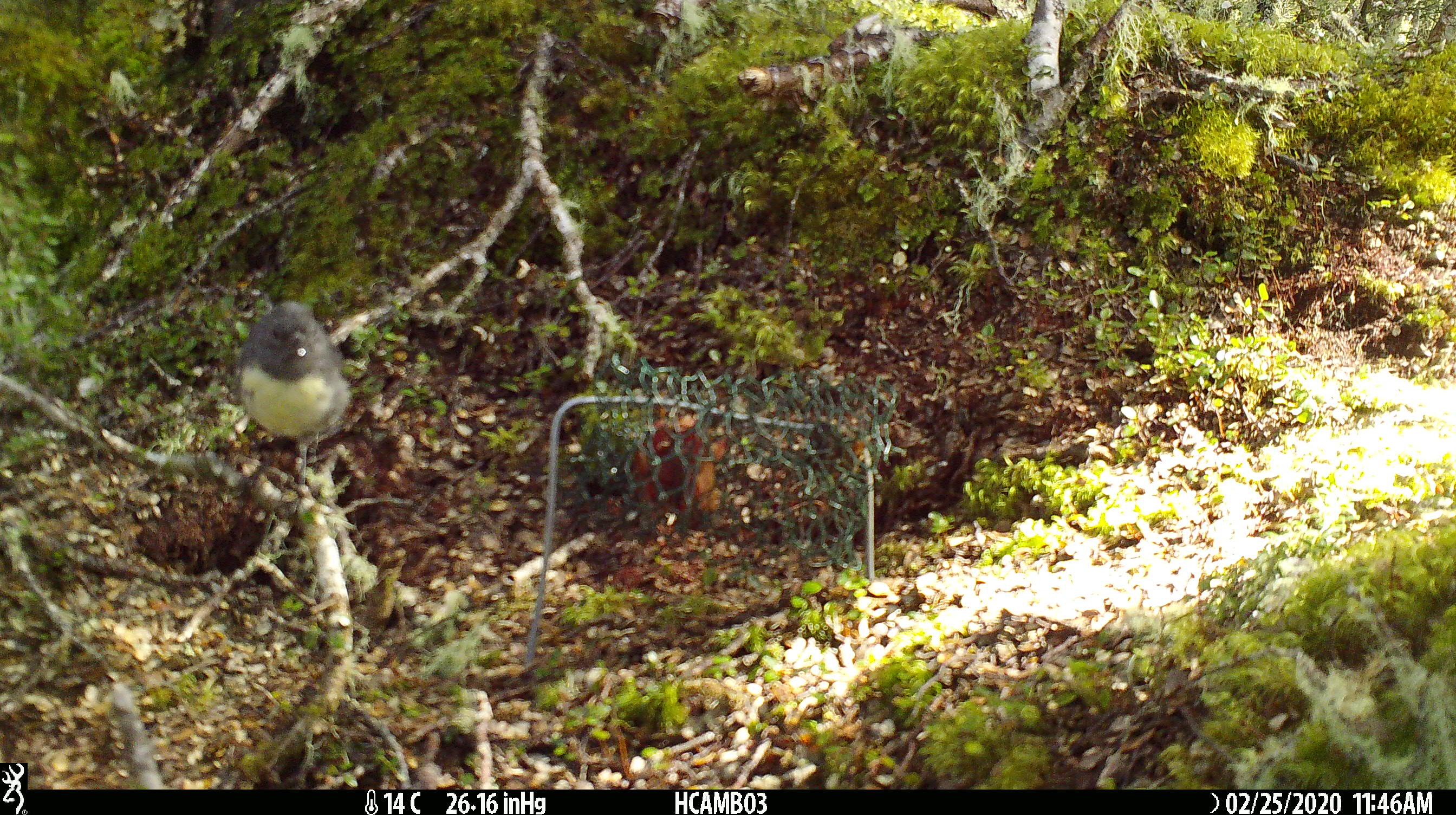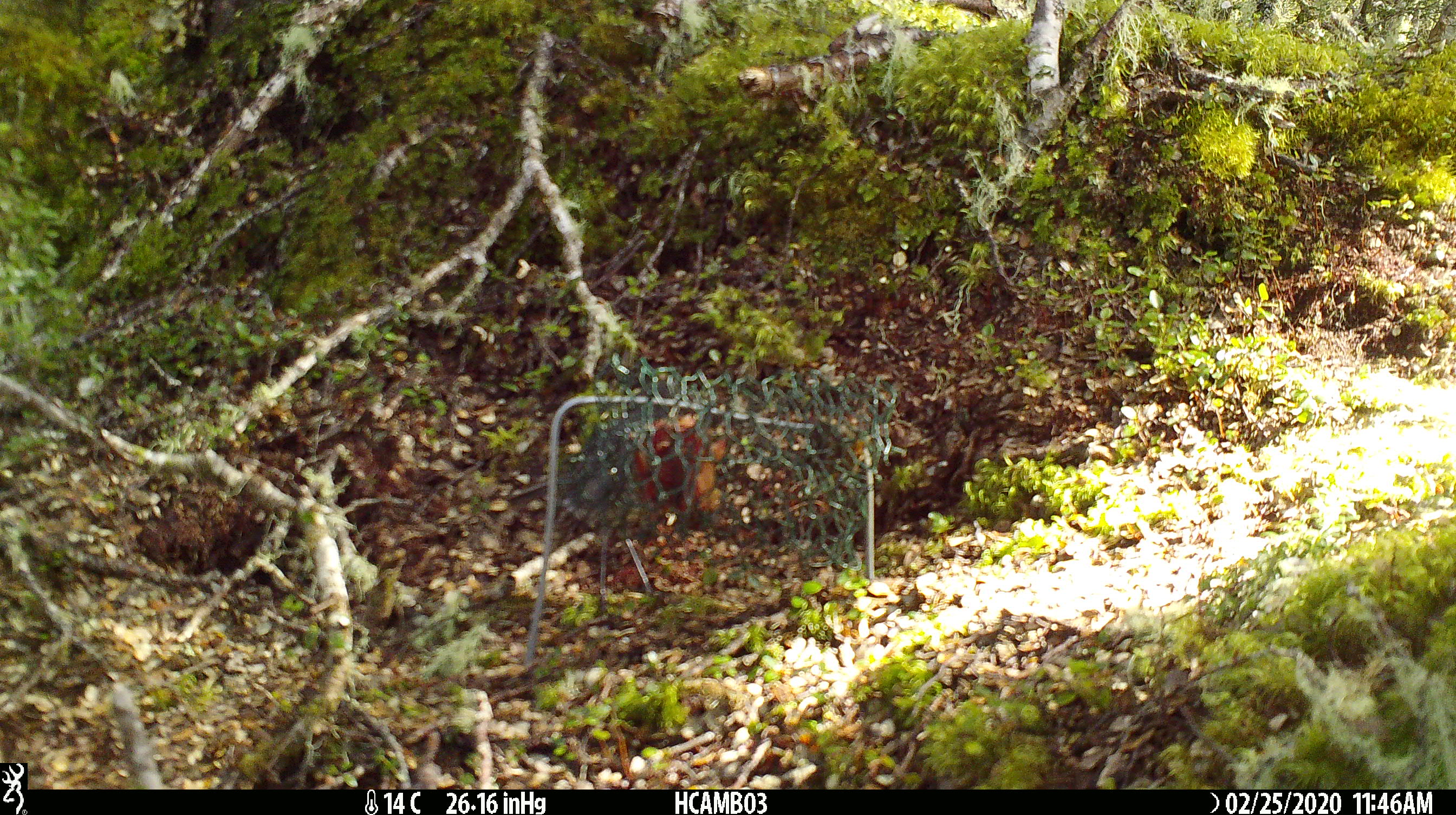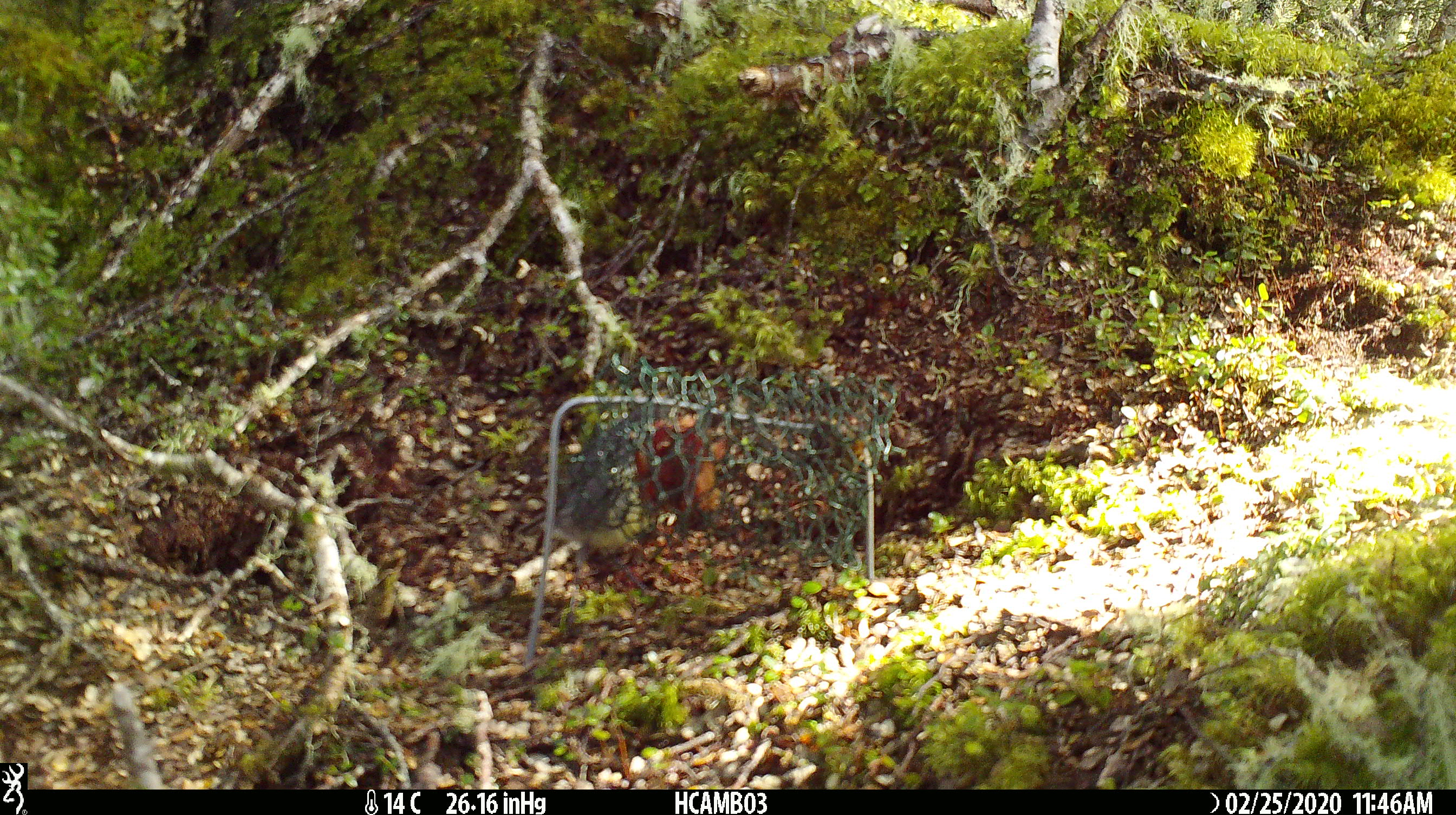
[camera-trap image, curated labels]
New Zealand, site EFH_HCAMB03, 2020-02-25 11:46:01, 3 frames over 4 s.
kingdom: Animalia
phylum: Chordata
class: Aves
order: Passeriformes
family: Petroicidae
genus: Petroica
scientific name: Petroica australis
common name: new zealand robin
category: robin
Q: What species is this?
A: Robin (new zealand robin) (Petroica australis).